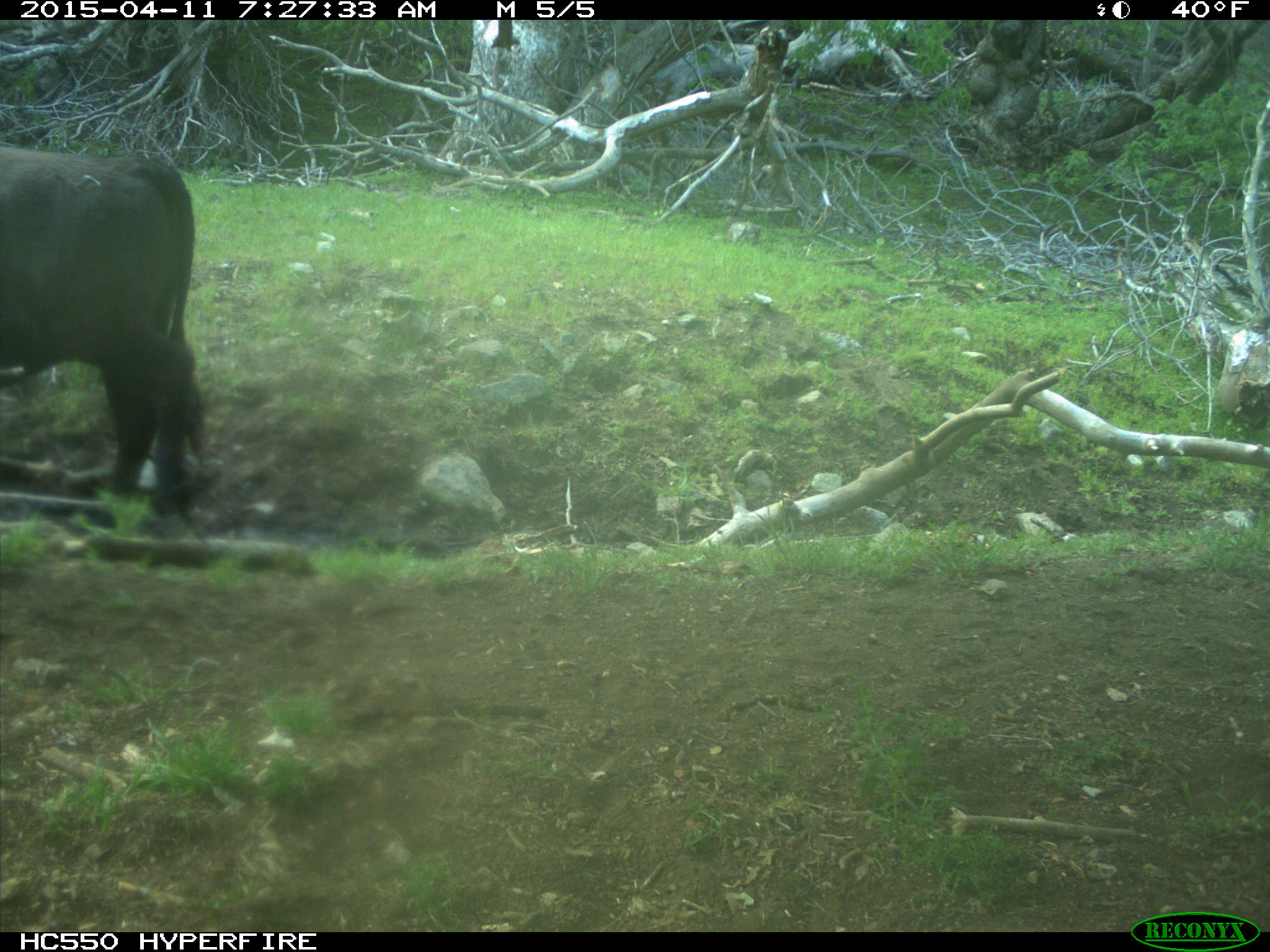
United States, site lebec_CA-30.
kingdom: Animalia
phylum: Chordata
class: Mammalia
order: Artiodactyla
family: Bovidae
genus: Bos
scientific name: Bos taurus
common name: domestic cow